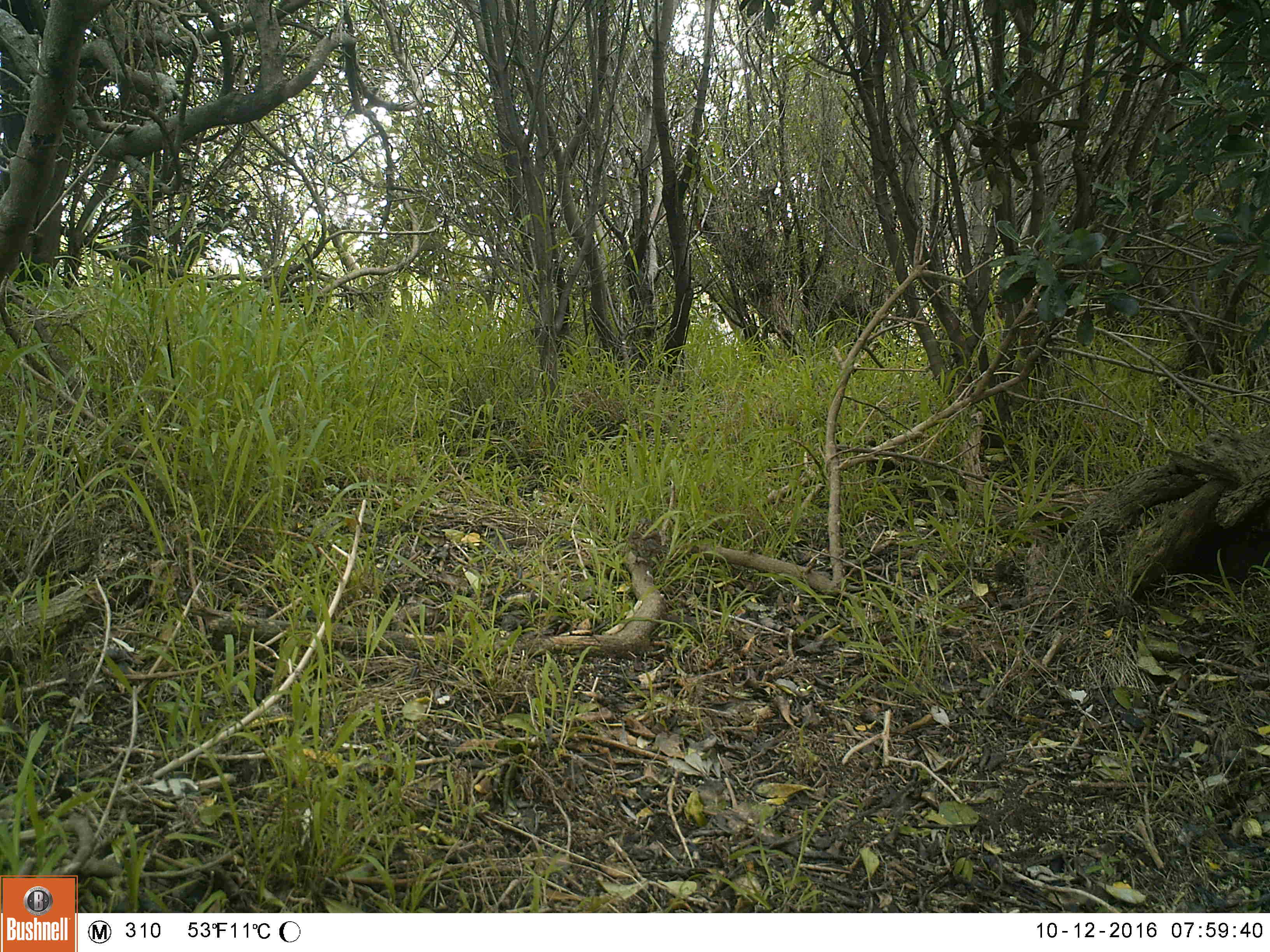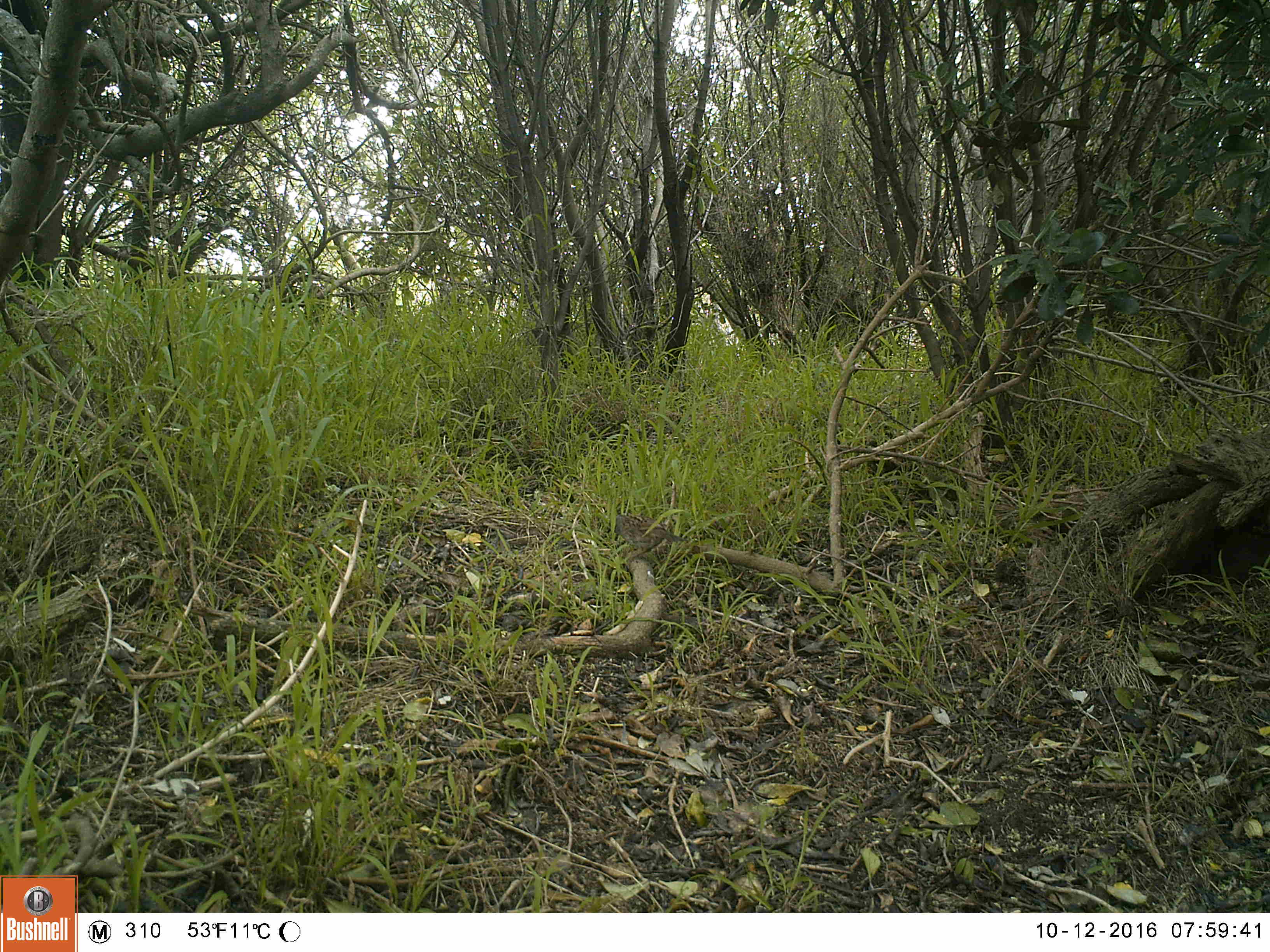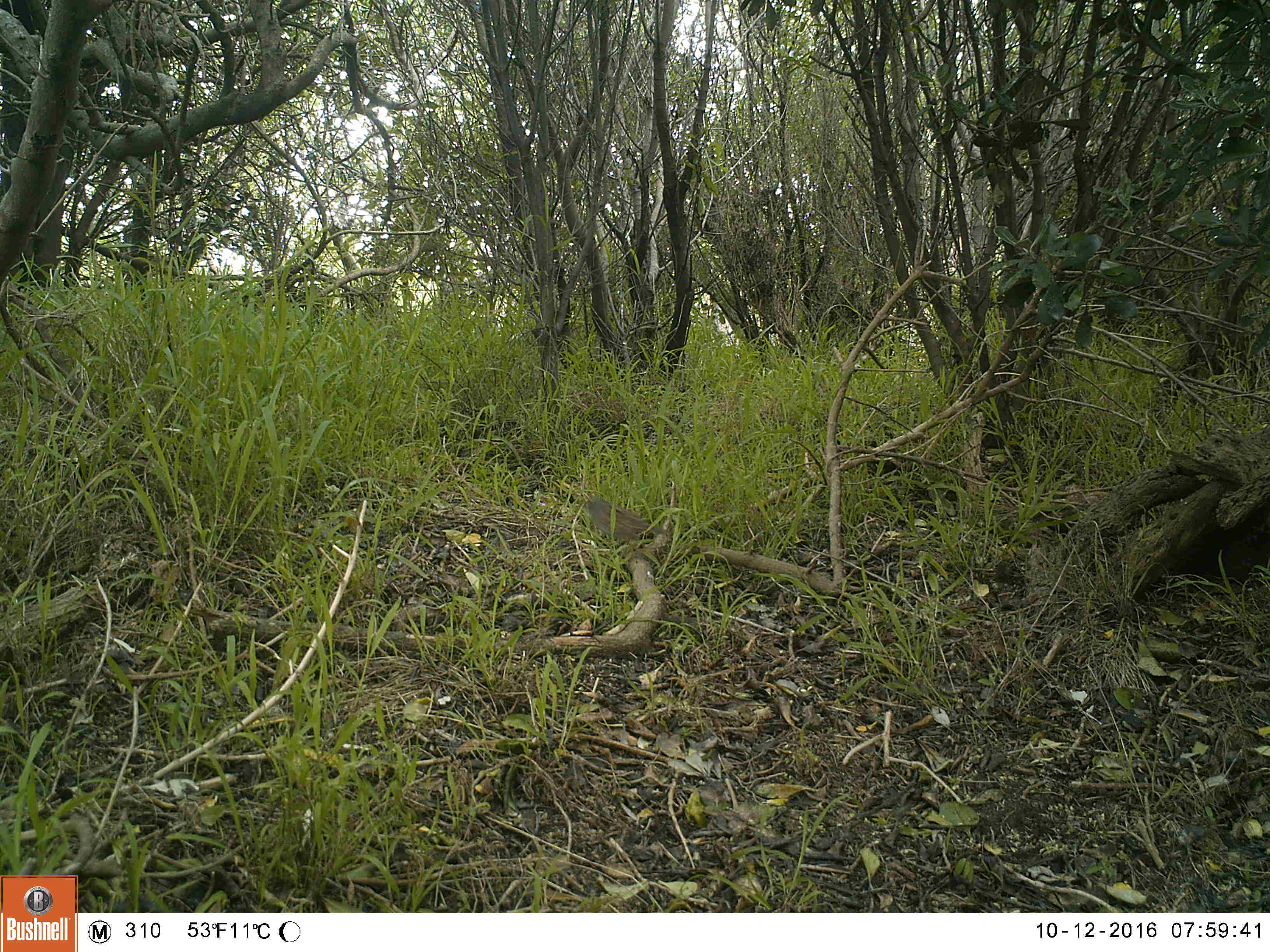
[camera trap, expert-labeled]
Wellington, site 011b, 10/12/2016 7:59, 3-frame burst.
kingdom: Animalia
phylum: Chordata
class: Aves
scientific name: Aves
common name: bird